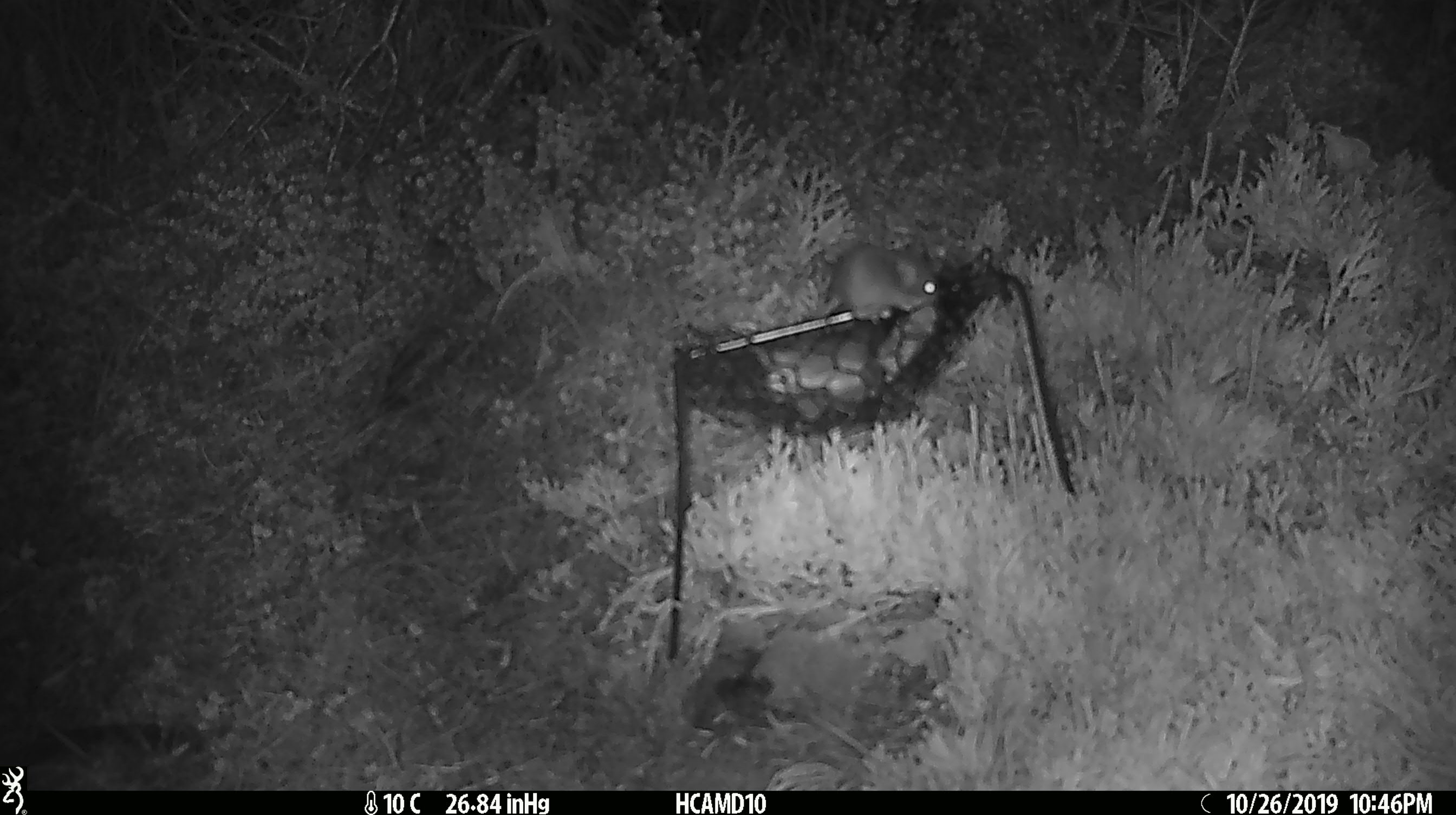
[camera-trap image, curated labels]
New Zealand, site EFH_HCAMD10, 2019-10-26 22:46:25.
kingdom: Animalia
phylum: Chordata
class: Mammalia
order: Rodentia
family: Muridae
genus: Mus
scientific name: Mus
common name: mouse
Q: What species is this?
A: Mouse (Mus).